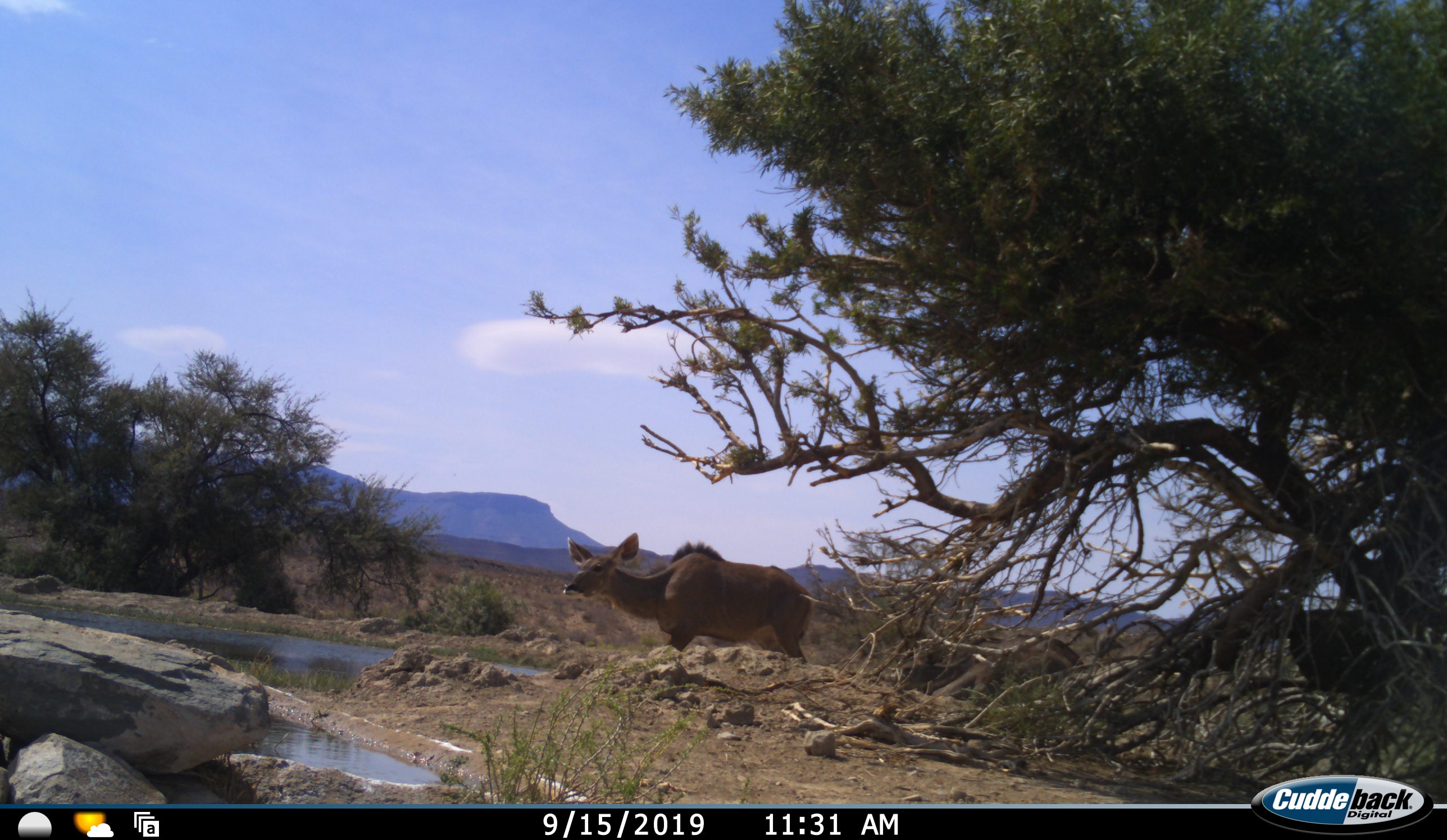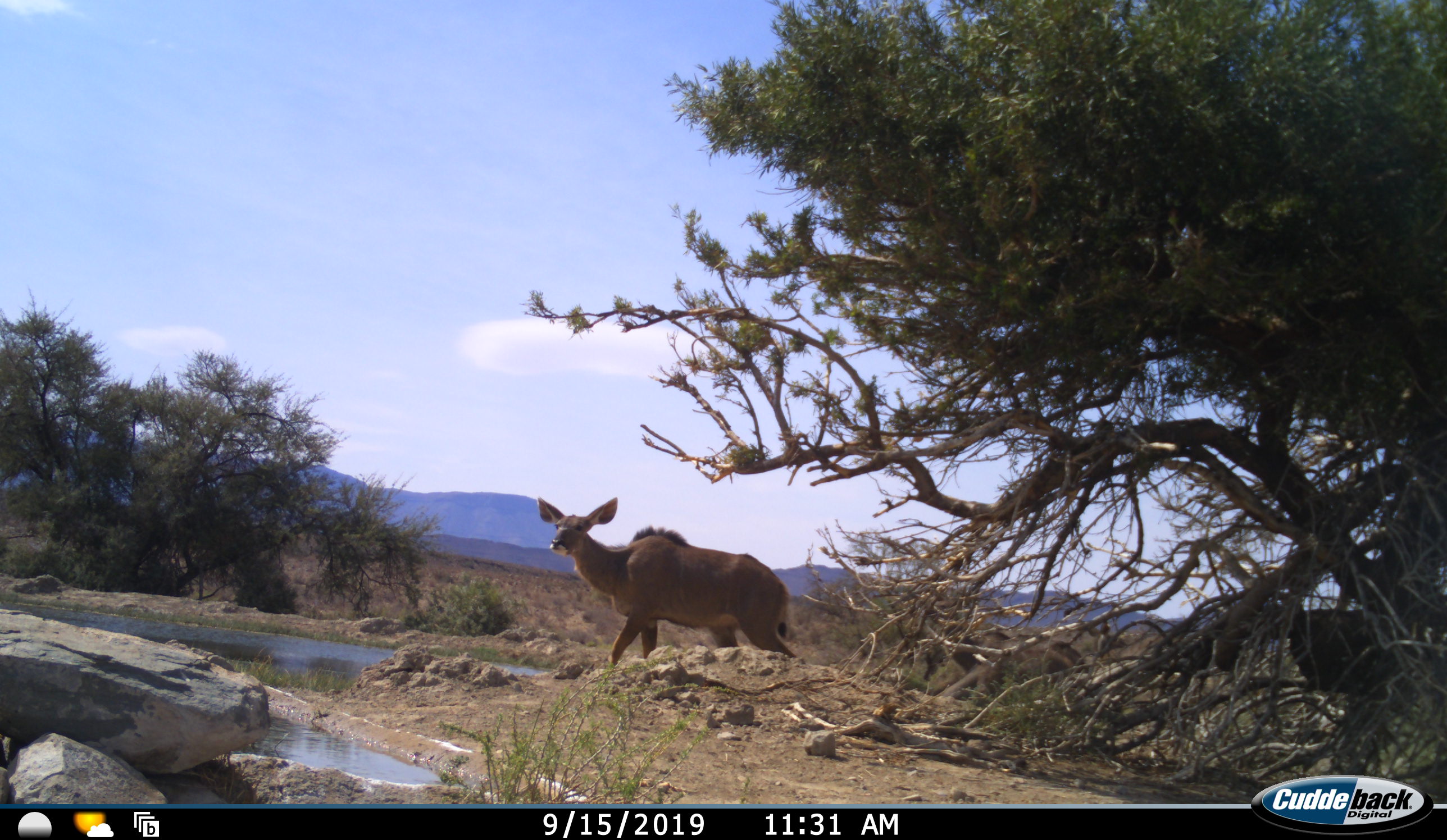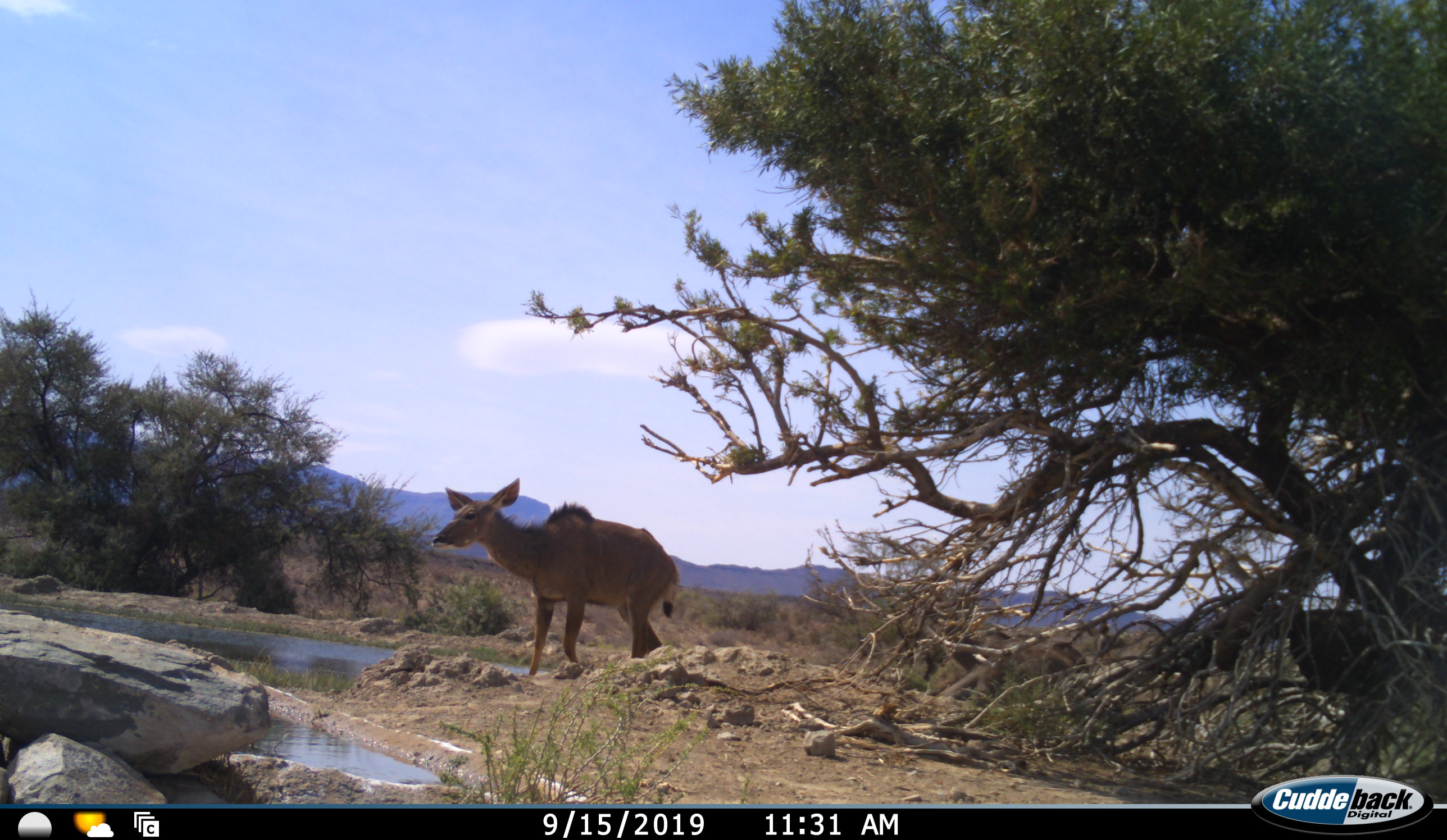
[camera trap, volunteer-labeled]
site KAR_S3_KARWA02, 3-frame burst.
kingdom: Animalia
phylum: Chordata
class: Mammalia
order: Artiodactyla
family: Bovidae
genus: Tragelaphus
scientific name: Tragelaphus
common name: kudu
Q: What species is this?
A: Kudu (Tragelaphus).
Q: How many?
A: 1.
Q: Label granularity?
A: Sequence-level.